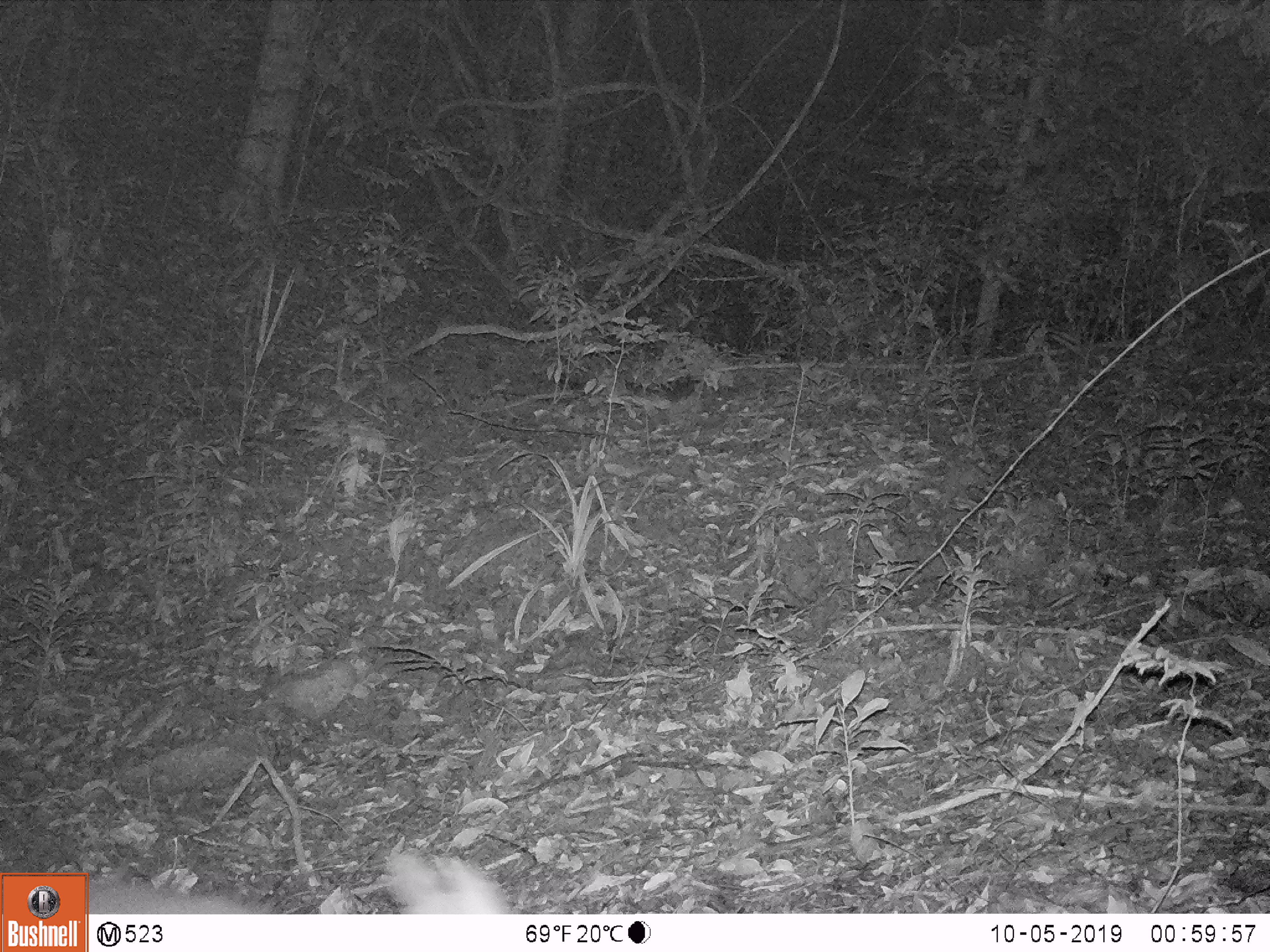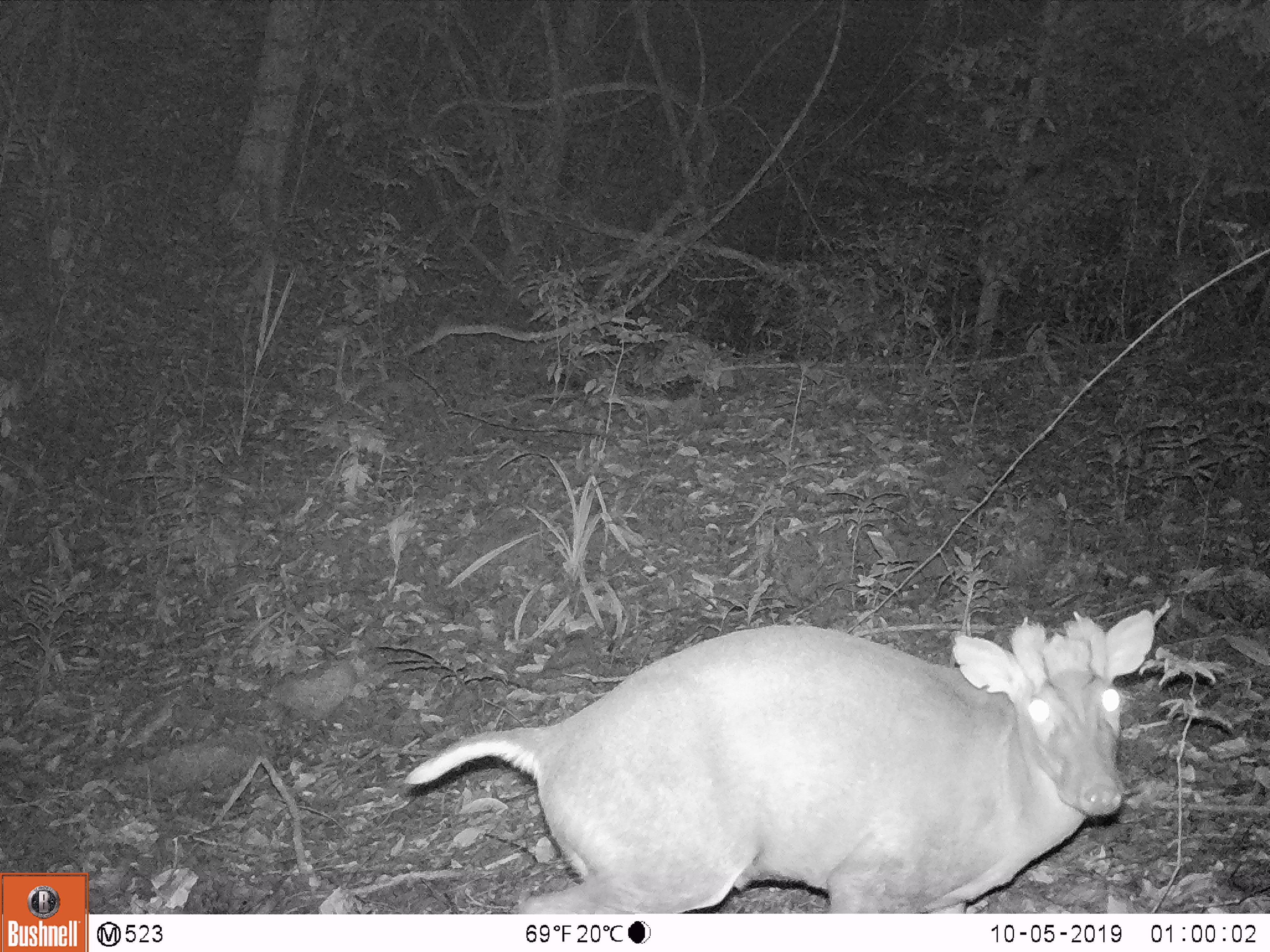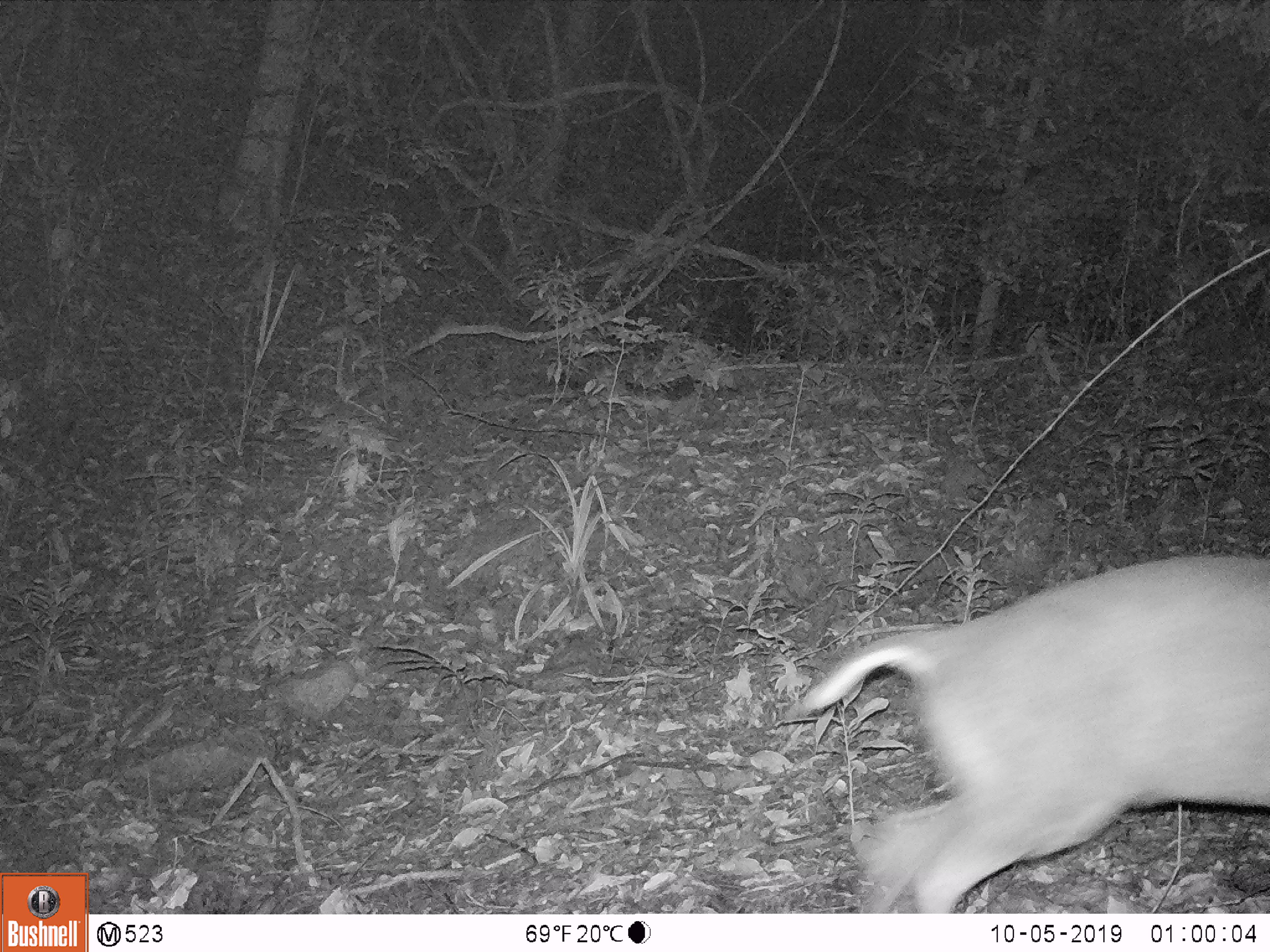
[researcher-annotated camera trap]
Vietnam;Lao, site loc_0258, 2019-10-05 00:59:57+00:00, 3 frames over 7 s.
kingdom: Animalia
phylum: Chordata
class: Mammalia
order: Artiodactyla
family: Cervidae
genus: Muntiacus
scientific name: Muntiacus rooseveltorum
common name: roosevelt's muntjac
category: roosevelts muntjac group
Roosevelts muntjac group (roosevelt's muntjac) (Muntiacus rooseveltorum). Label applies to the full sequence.